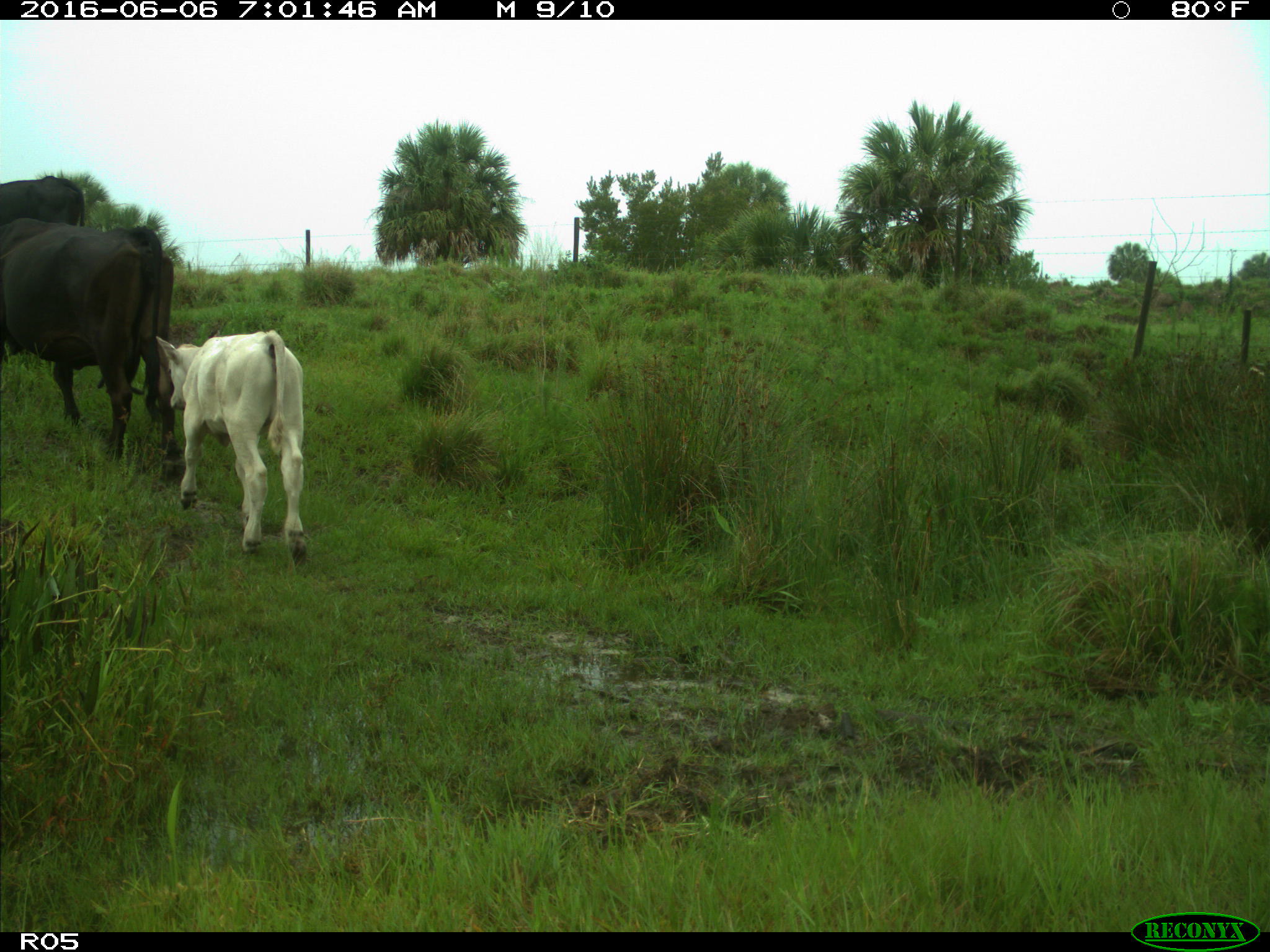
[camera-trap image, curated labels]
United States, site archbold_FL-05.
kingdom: Animalia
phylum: Chordata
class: Mammalia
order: Artiodactyla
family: Bovidae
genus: Bos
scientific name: Bos taurus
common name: domestic cow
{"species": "Bos taurus (domestic cow)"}